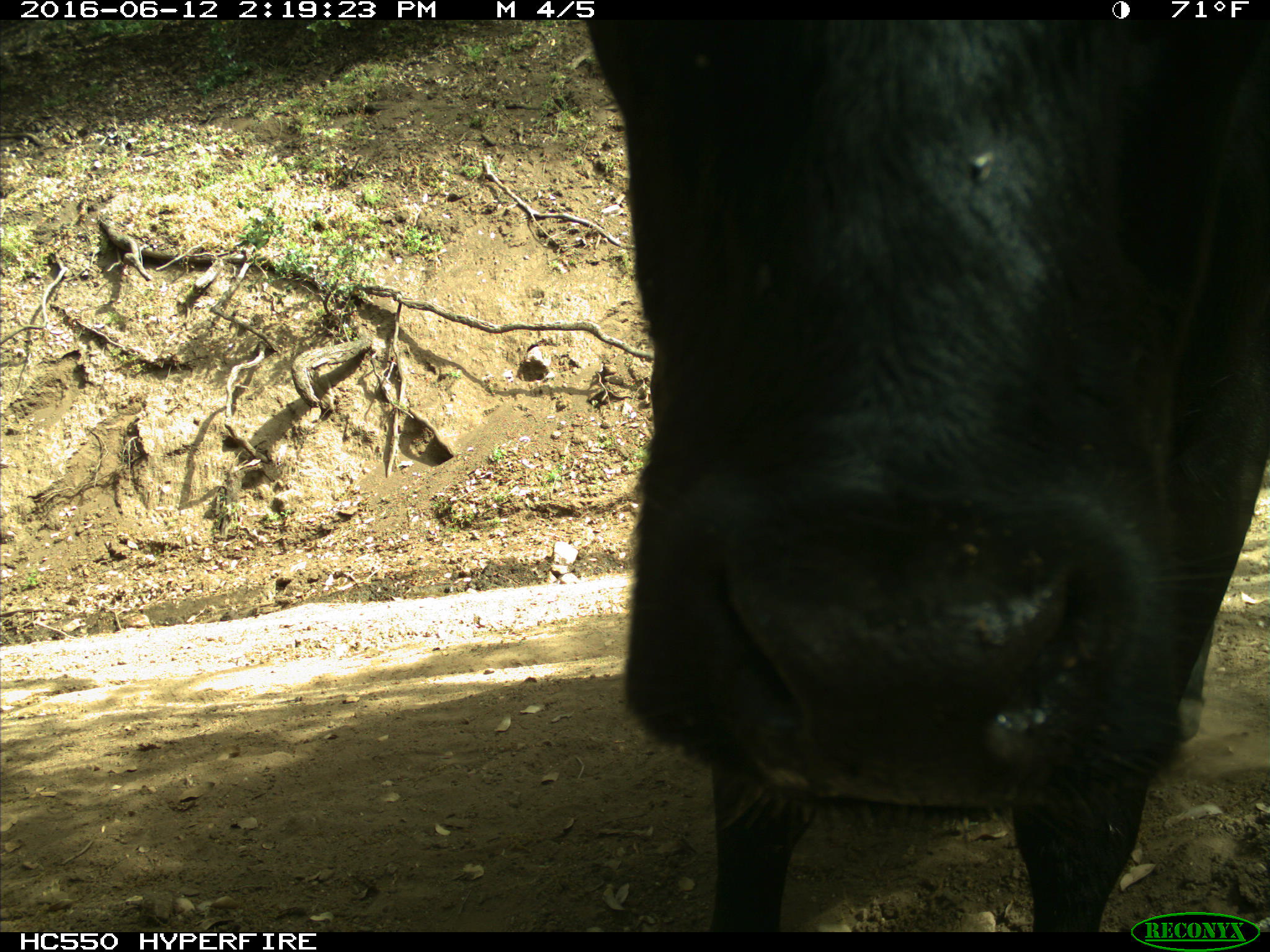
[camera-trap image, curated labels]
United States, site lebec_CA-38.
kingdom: Animalia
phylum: Chordata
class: Mammalia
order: Artiodactyla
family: Bovidae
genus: Bos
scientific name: Bos taurus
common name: domestic cow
Bos taurus (domestic cow).